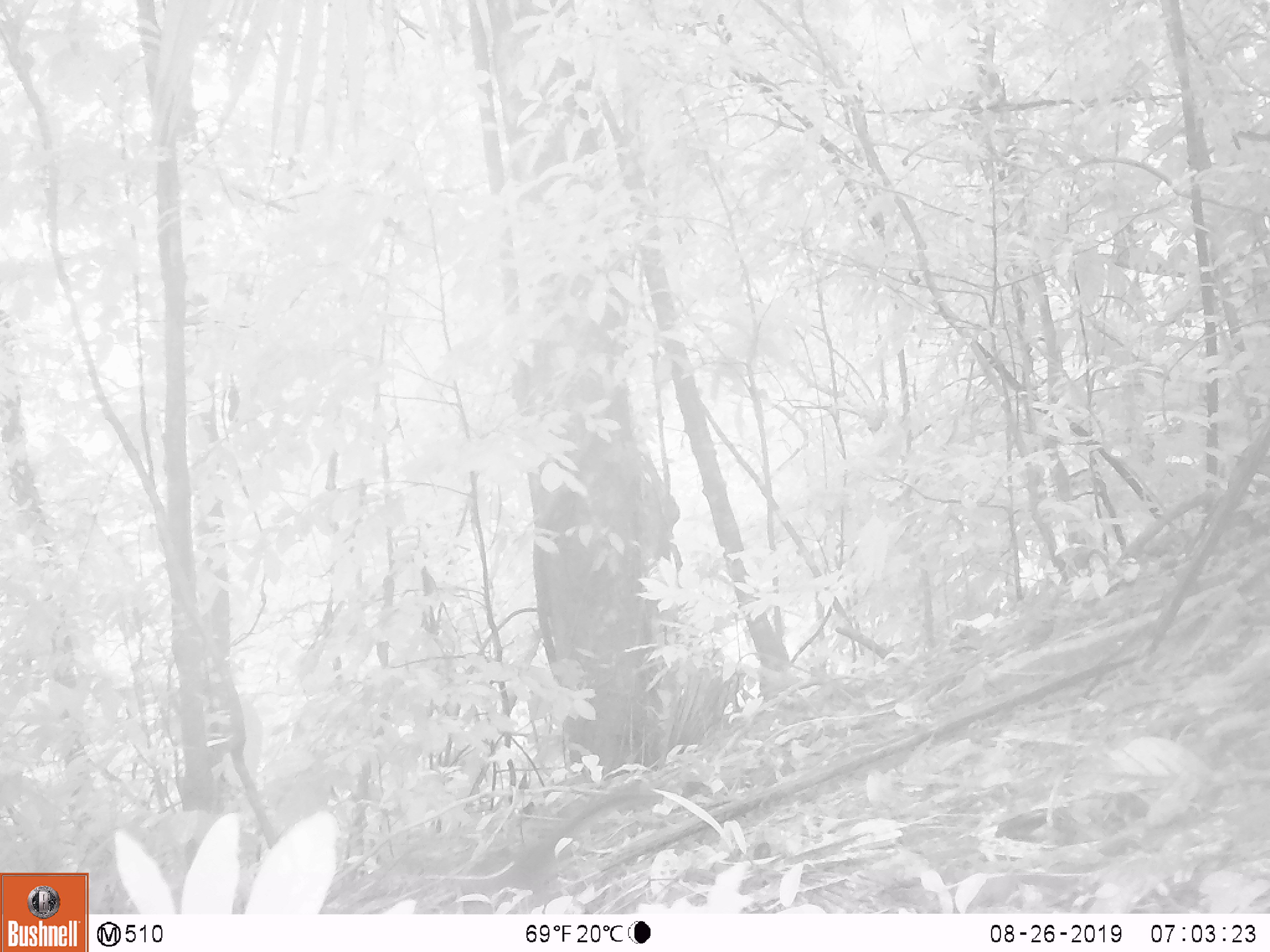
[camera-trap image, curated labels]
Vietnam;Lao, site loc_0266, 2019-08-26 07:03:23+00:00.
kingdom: Animalia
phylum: Chordata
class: Mammalia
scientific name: Mammalia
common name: mammal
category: unidentified small mammal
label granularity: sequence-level